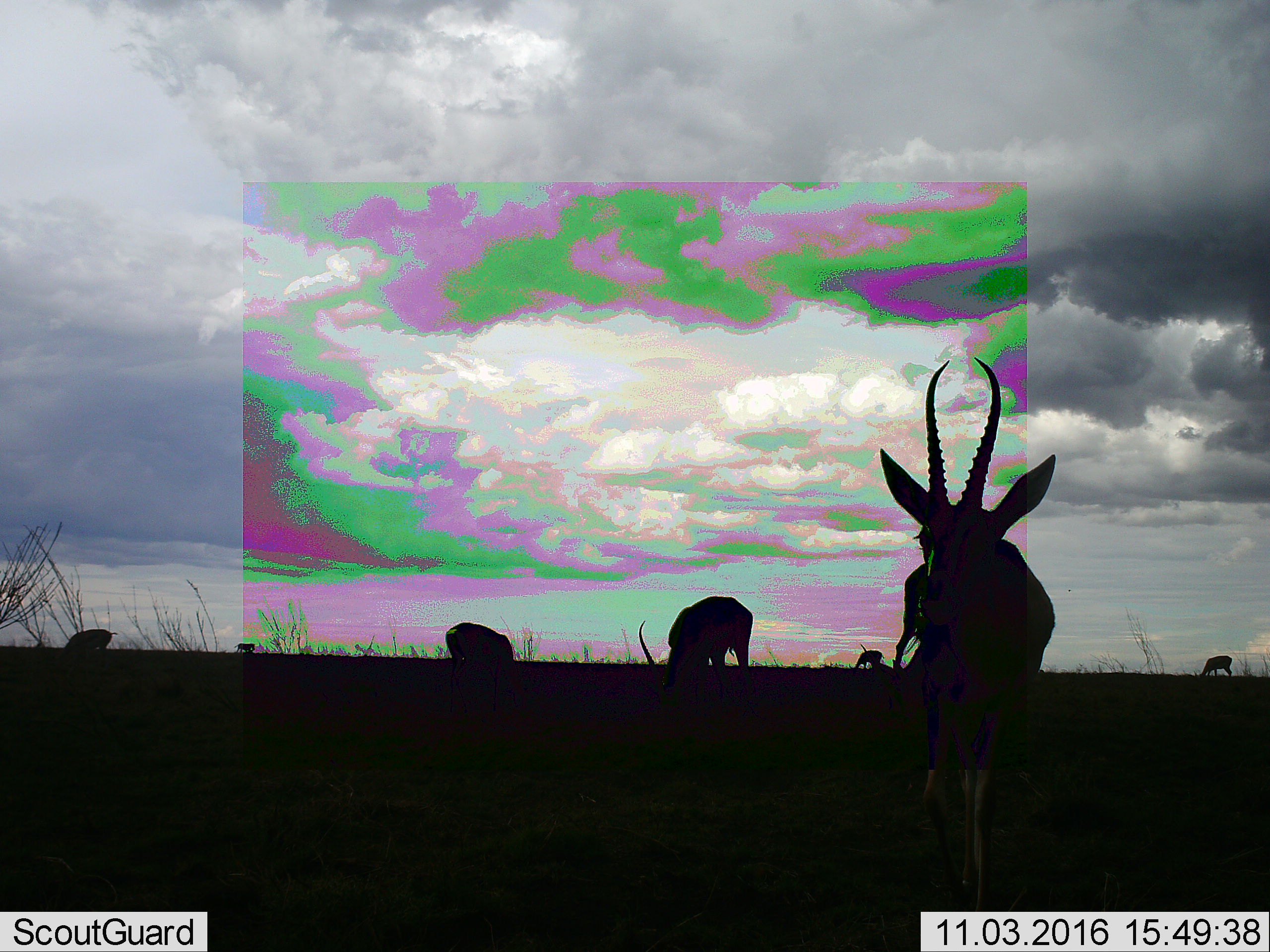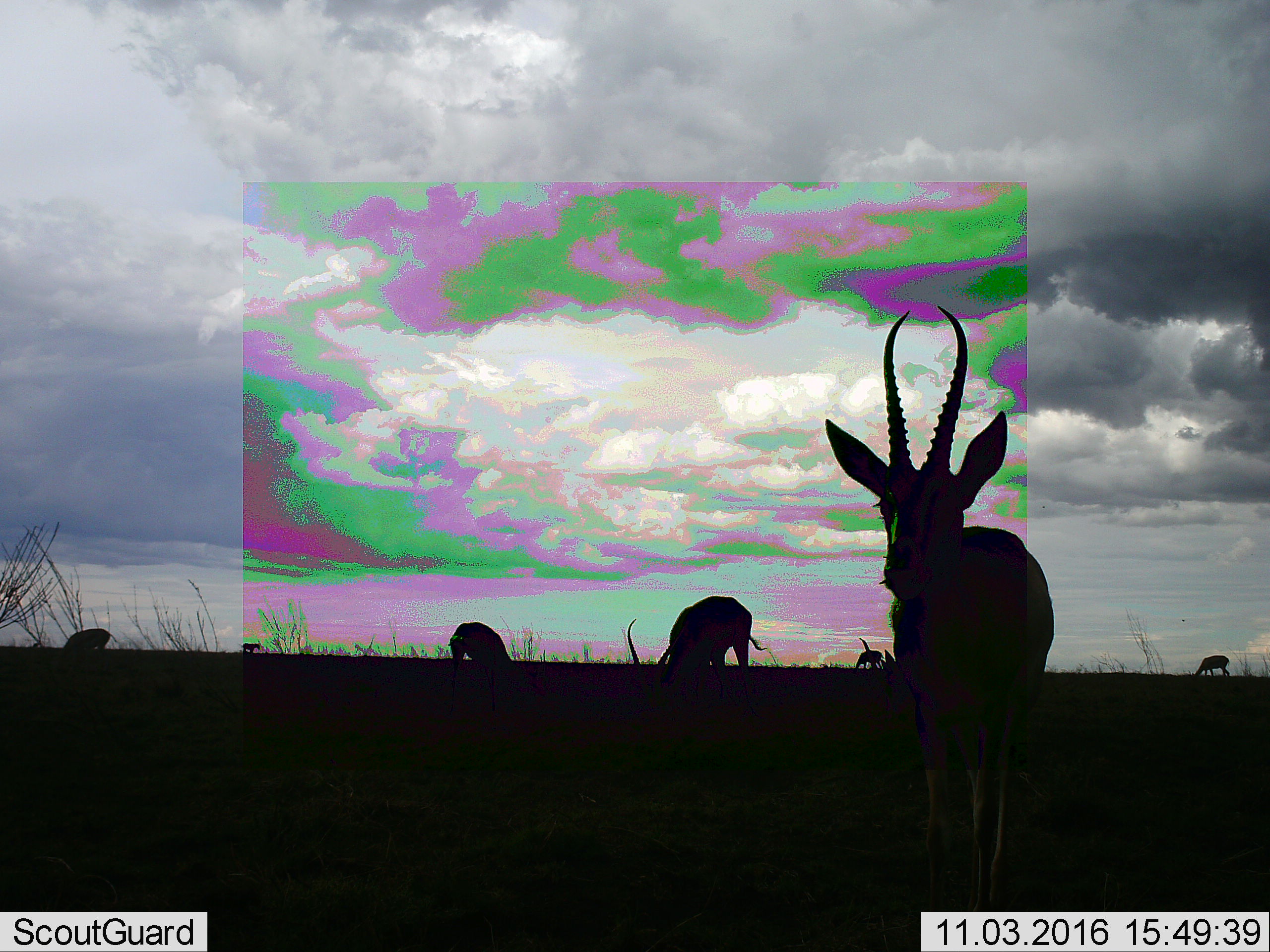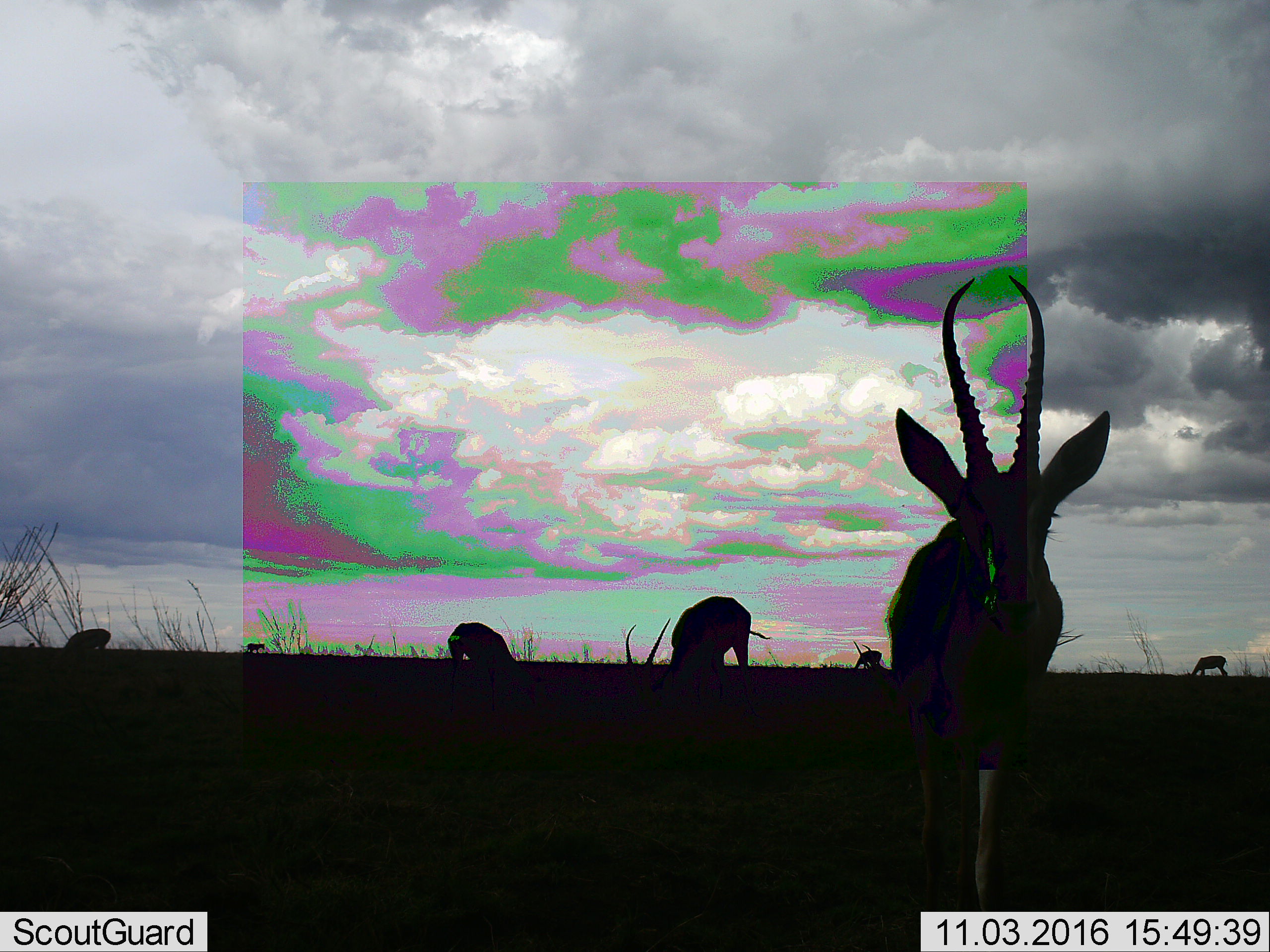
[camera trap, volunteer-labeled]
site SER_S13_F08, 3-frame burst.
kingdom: Animalia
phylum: Chordata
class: Mammalia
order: Artiodactyla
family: Bovidae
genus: Nanger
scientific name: Nanger granti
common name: grant's gazelle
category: gazellegrants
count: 7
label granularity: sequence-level